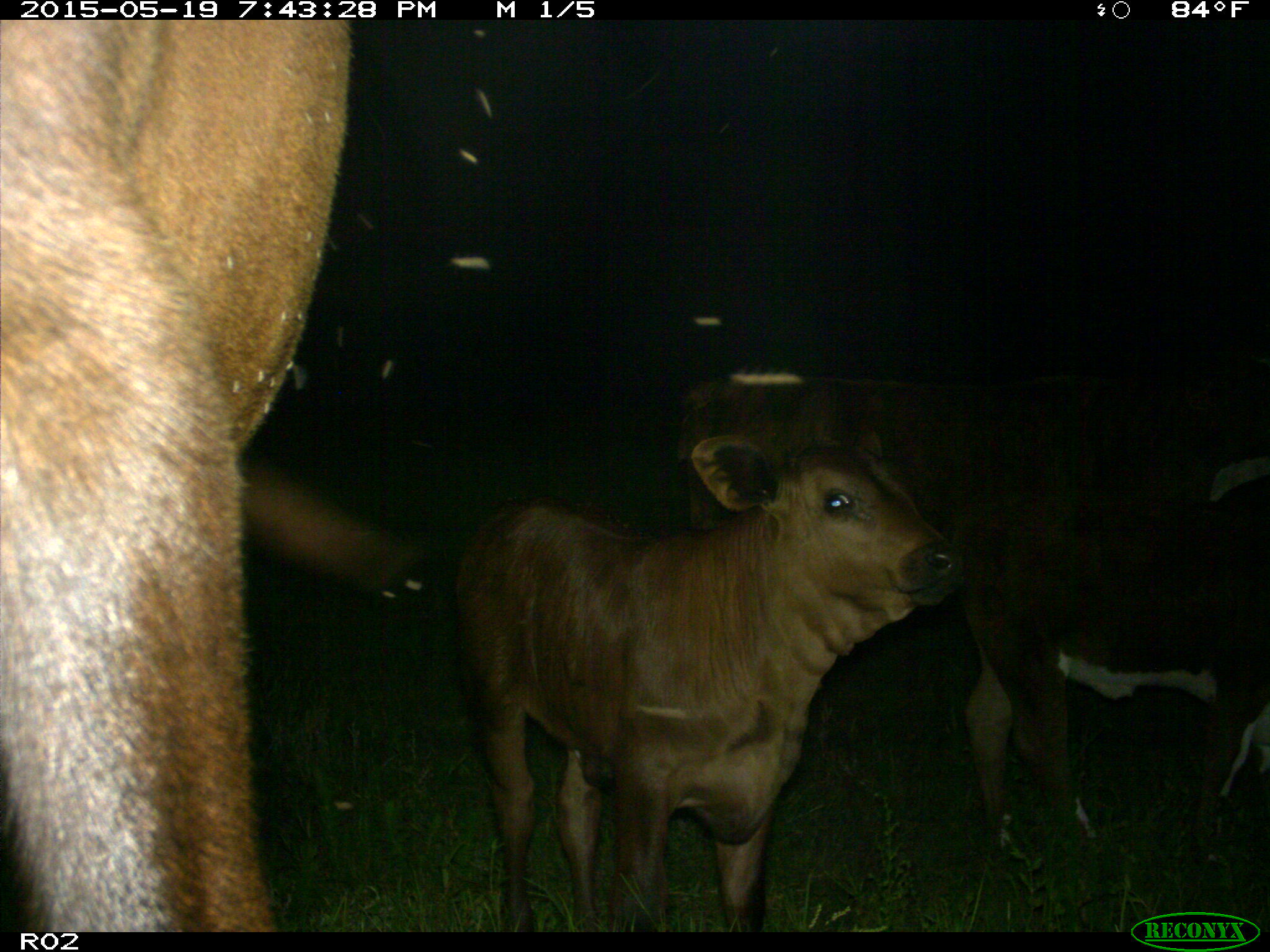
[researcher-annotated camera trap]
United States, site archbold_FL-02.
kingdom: Animalia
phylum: Chordata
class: Mammalia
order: Artiodactyla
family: Bovidae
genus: Bos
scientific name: Bos taurus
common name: domestic cow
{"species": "Bos taurus (domestic cow)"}